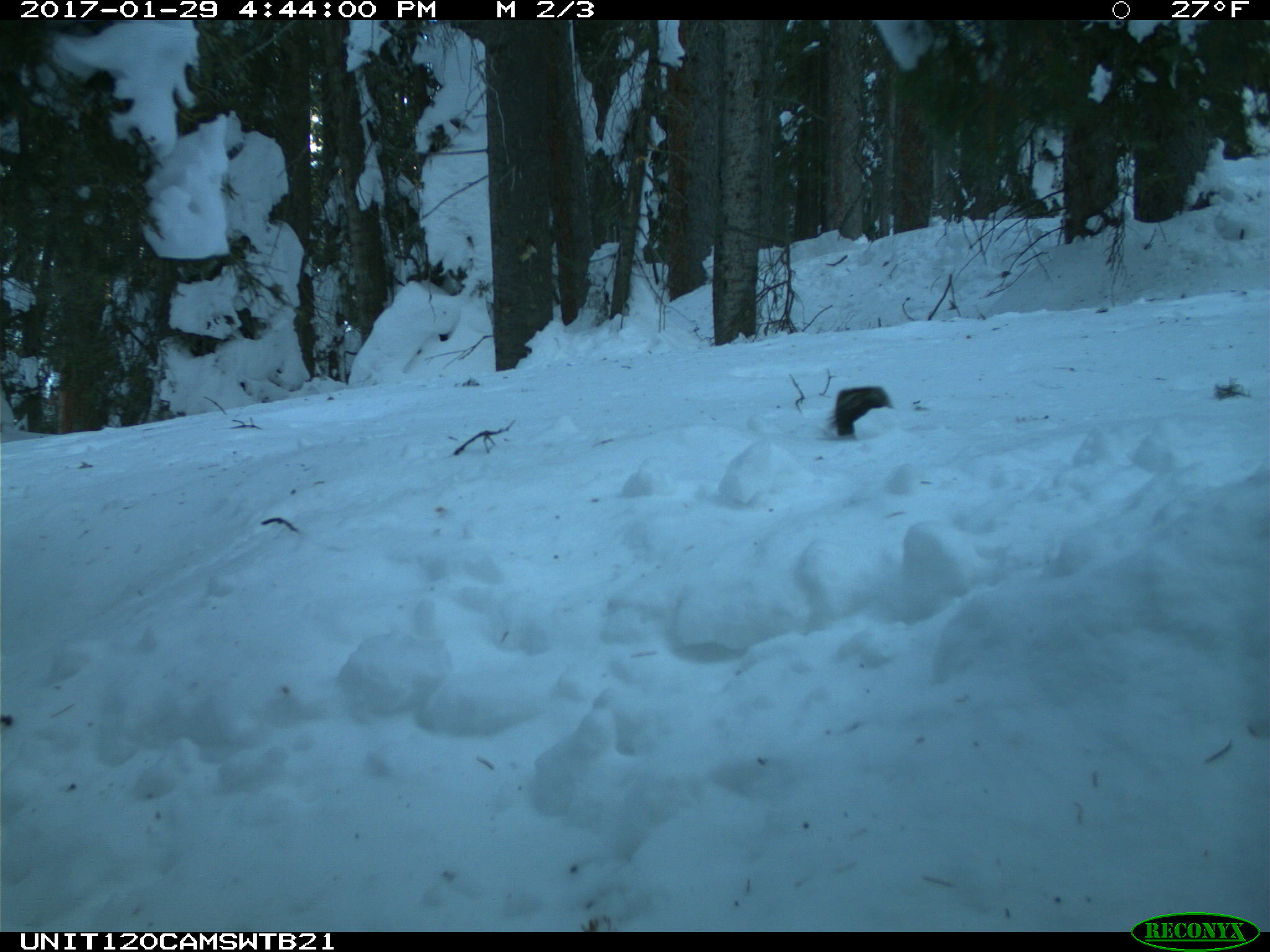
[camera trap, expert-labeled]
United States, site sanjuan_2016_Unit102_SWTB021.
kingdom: Animalia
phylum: Chordata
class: Mammalia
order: Rodentia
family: Sciuridae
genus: Tamiasciurus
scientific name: Tamiasciurus hudsonicus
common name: american red squirrel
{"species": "Tamiasciurus hudsonicus (american red squirrel)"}